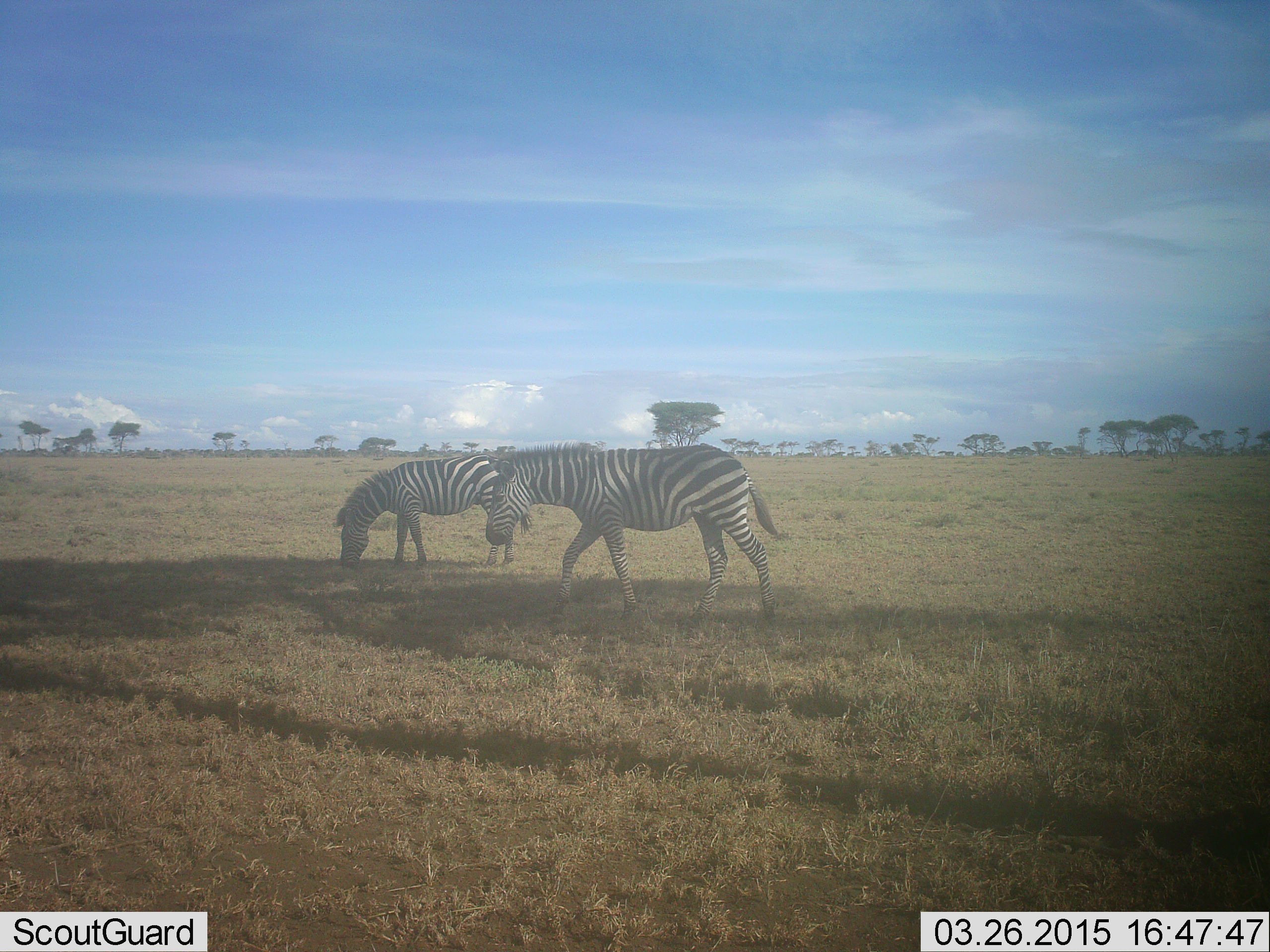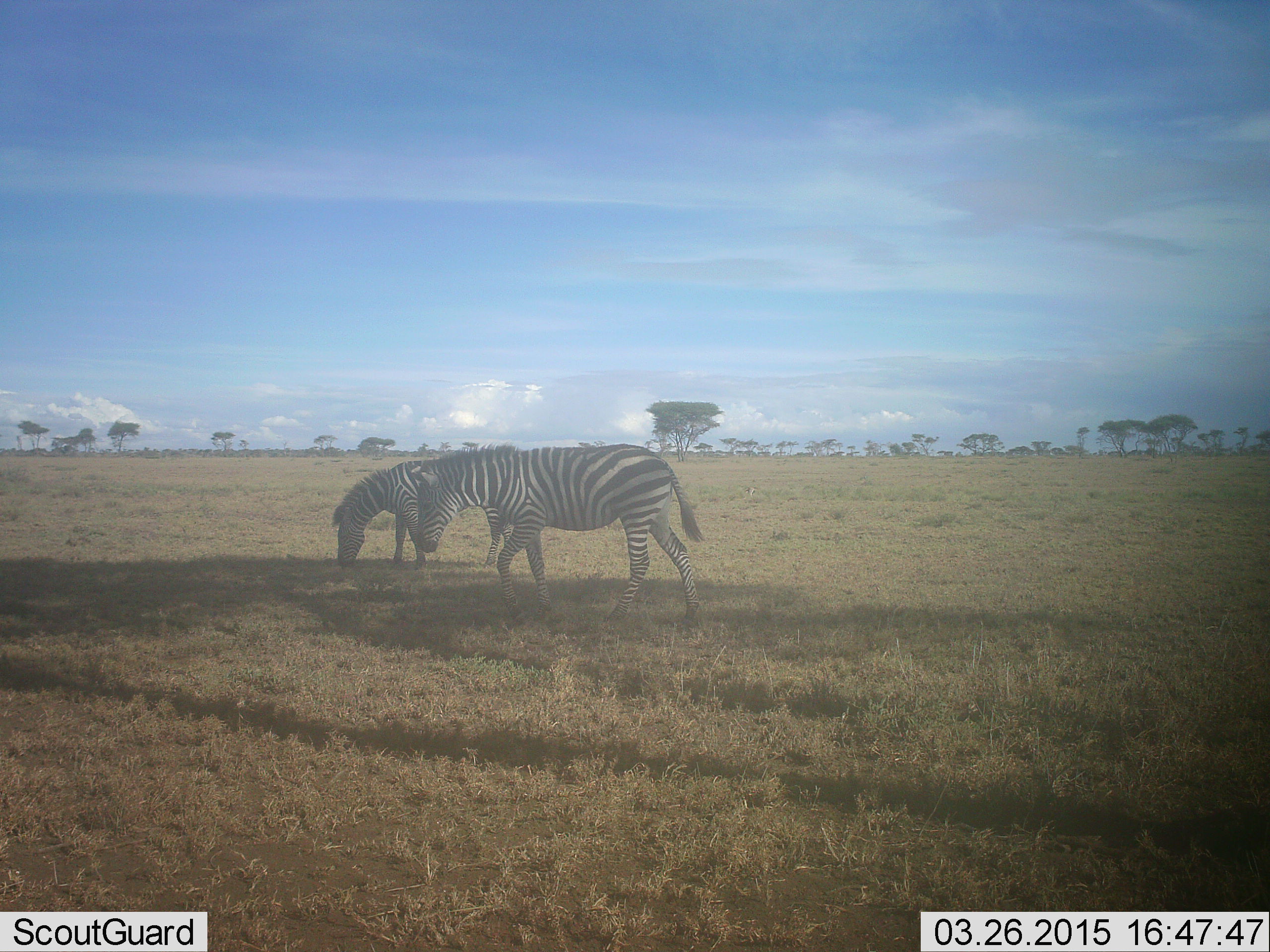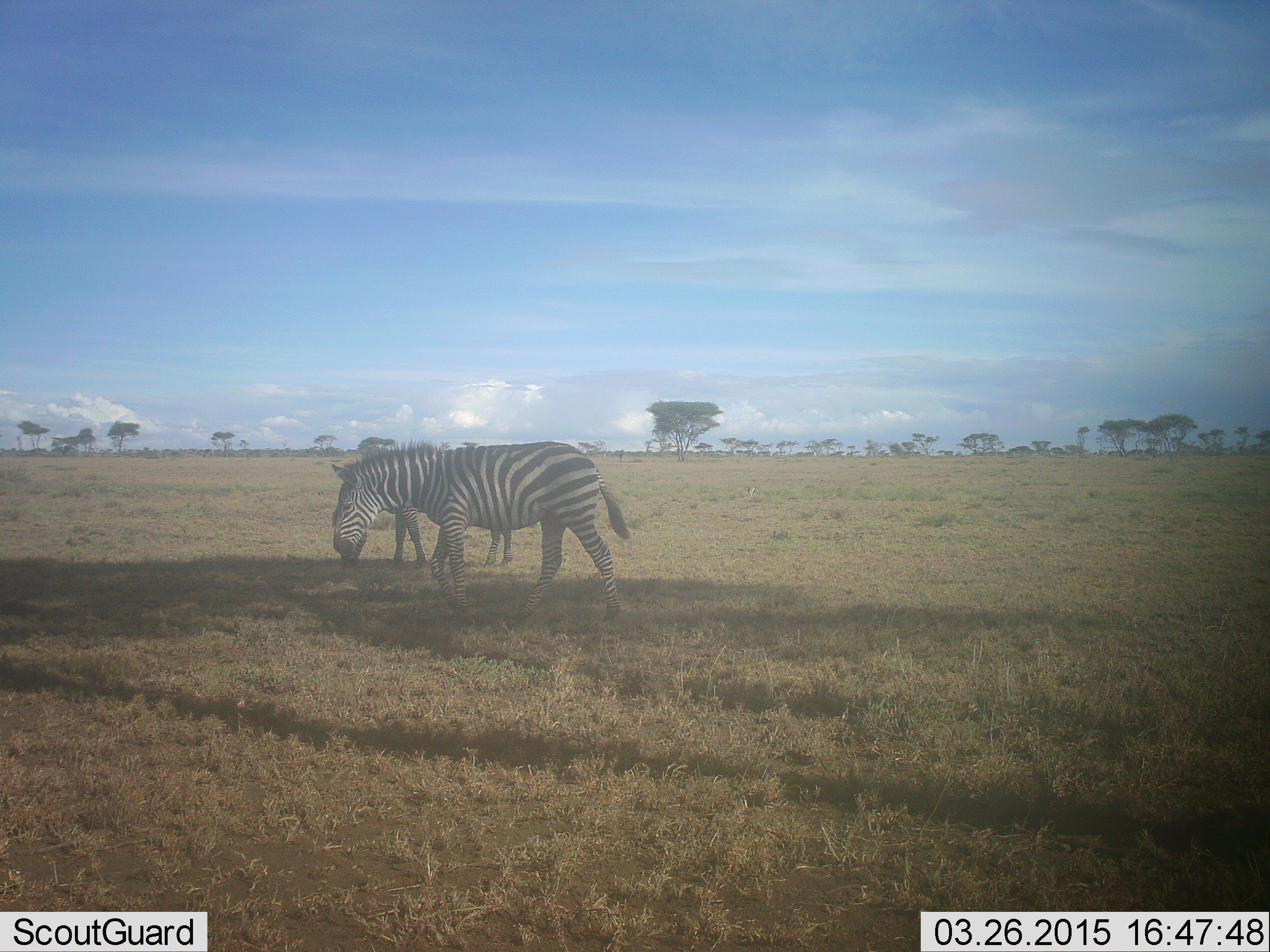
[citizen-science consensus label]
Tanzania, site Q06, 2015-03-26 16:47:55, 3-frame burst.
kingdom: Animalia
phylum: Chordata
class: Mammalia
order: Perissodactyla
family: Equidae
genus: Equus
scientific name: Equus quagga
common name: plains zebra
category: zebra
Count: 2.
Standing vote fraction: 20%.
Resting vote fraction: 0%.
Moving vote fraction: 50%.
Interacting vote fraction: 0%.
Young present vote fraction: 0%.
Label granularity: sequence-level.